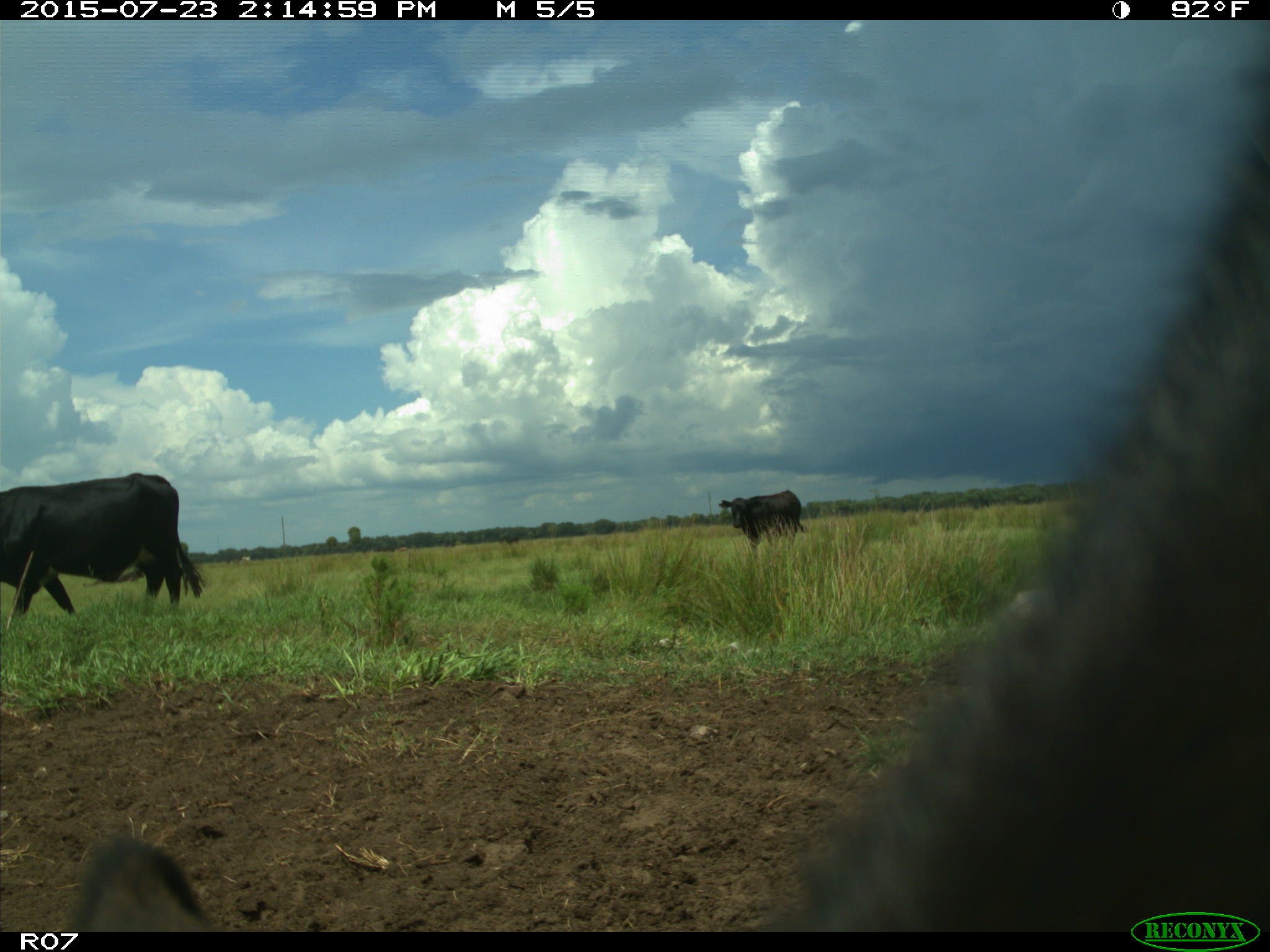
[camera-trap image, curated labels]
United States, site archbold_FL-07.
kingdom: Animalia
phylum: Chordata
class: Mammalia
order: Artiodactyla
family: Bovidae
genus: Bos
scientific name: Bos taurus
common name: domestic cow